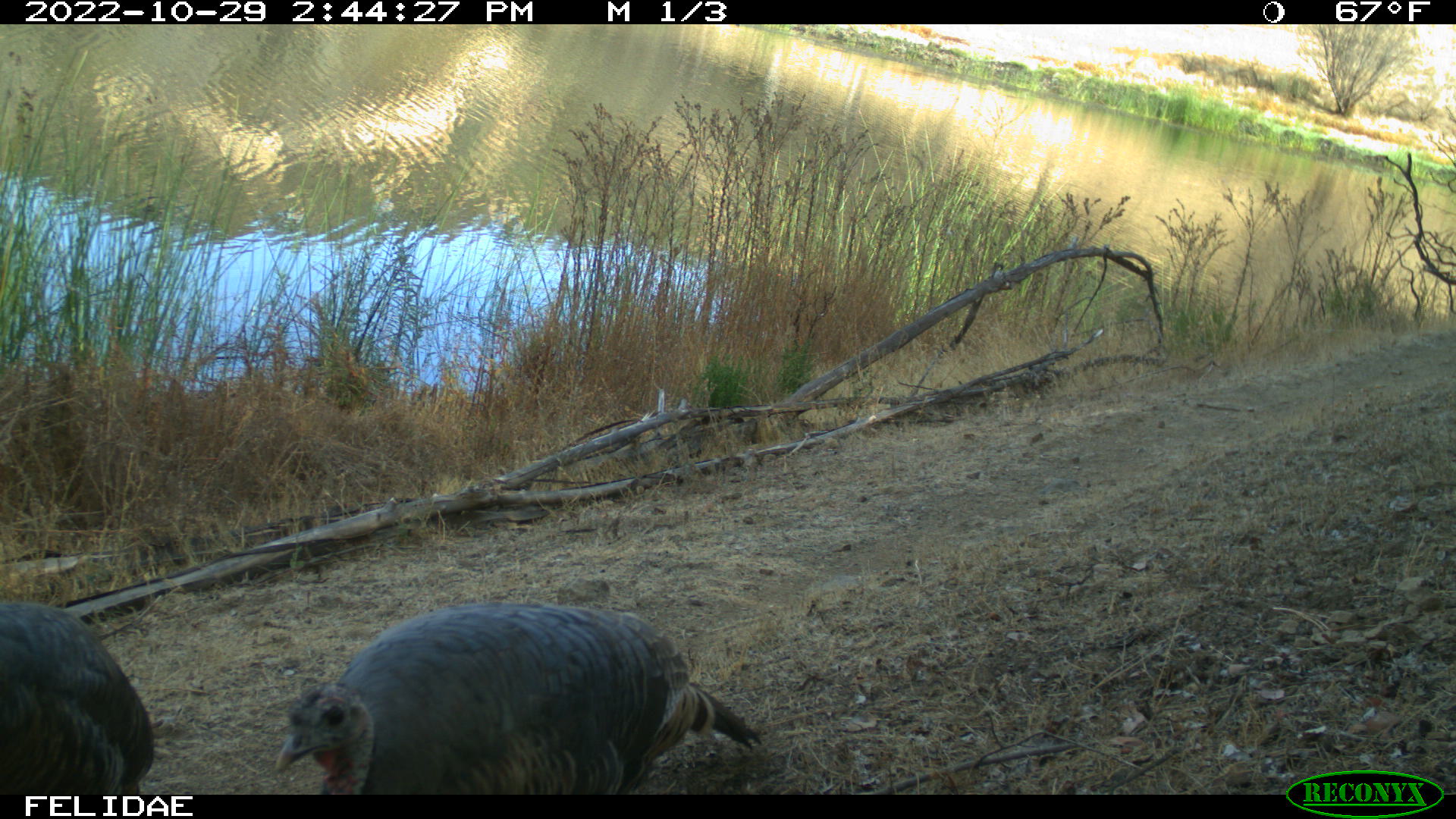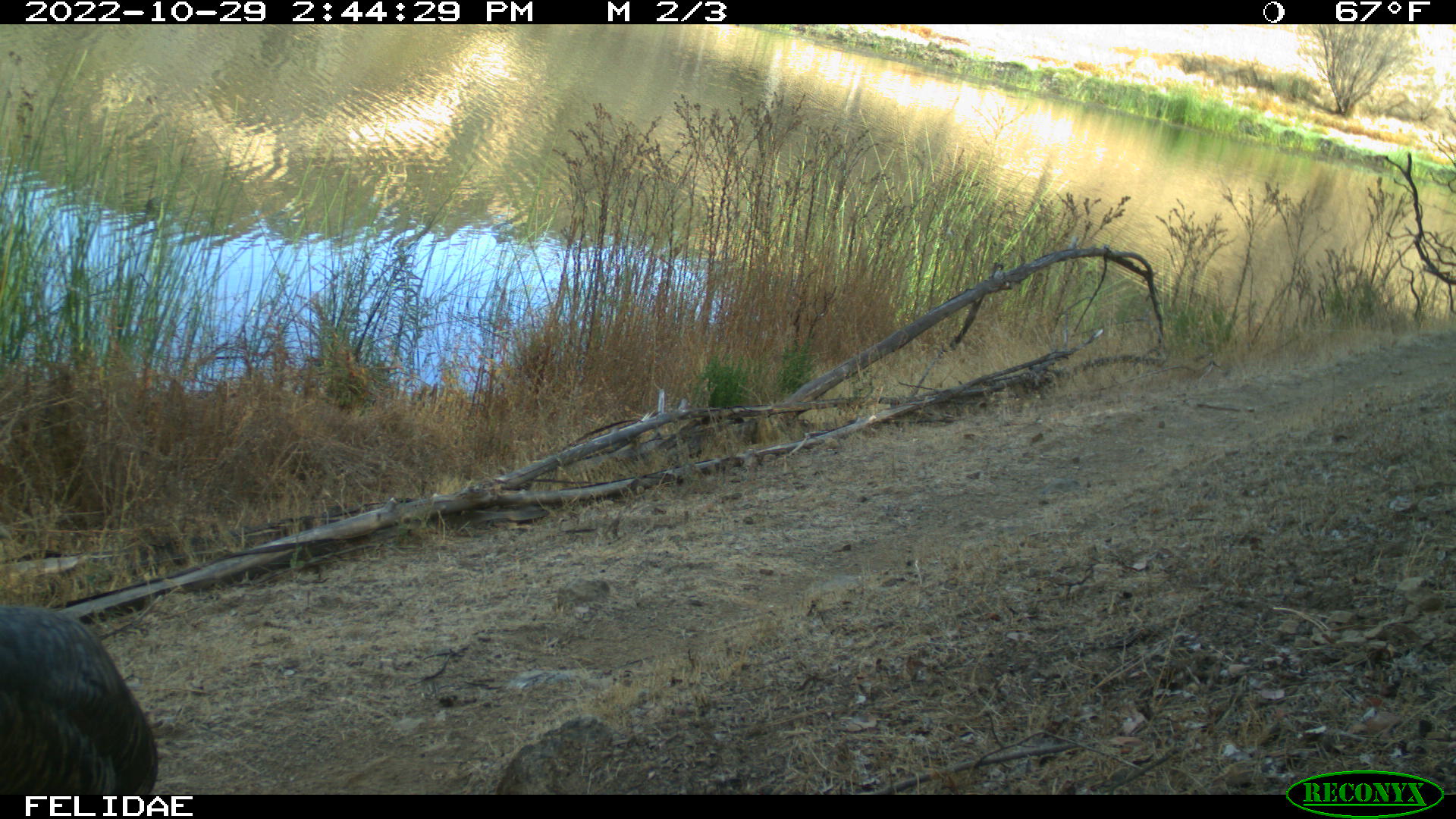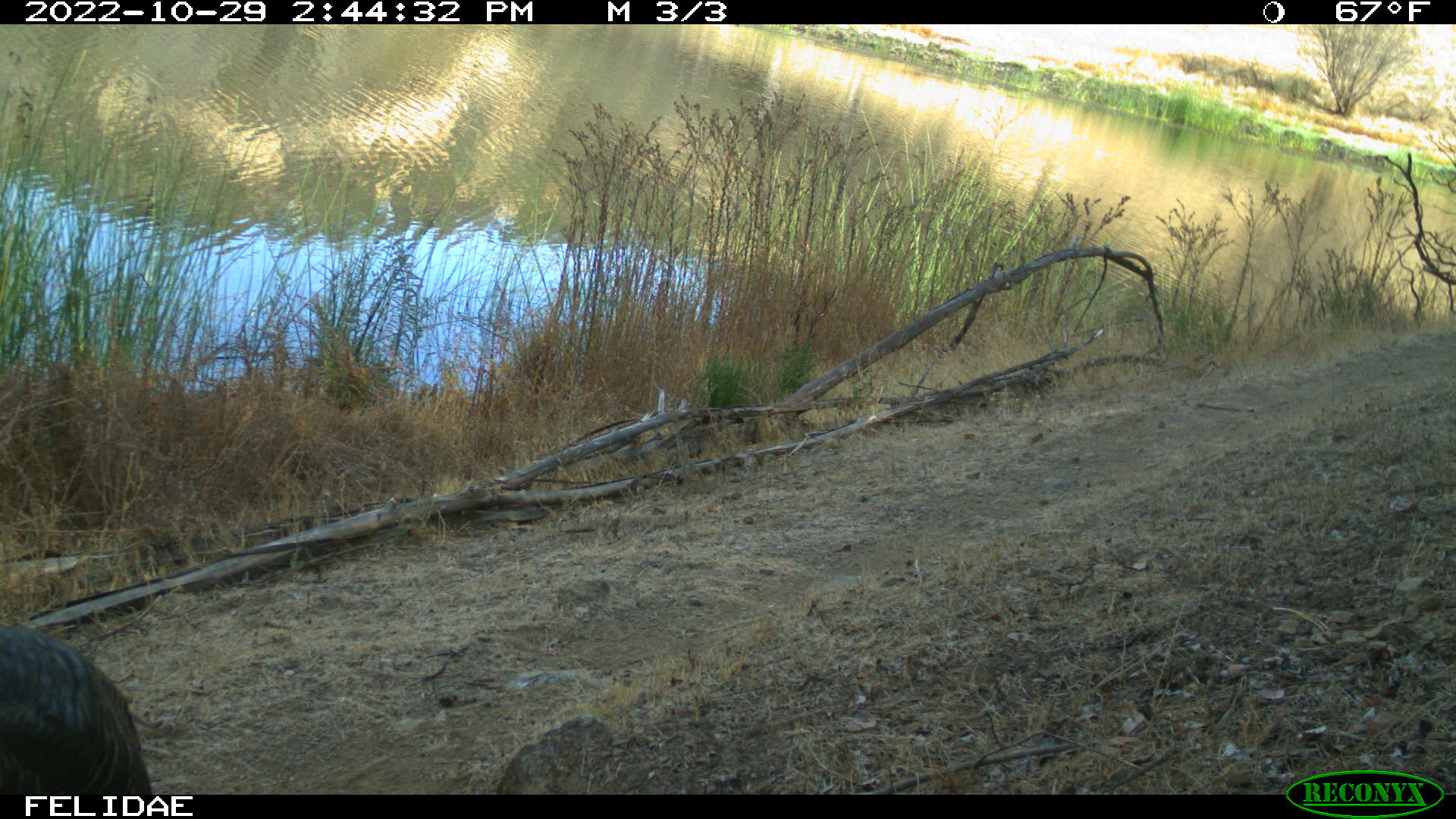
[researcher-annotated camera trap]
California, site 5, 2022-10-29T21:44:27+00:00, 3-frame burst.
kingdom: Animalia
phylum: Chordata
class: Aves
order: Galliformes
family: Phasianidae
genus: Meleagris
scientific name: Meleagris gallopavo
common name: turkey